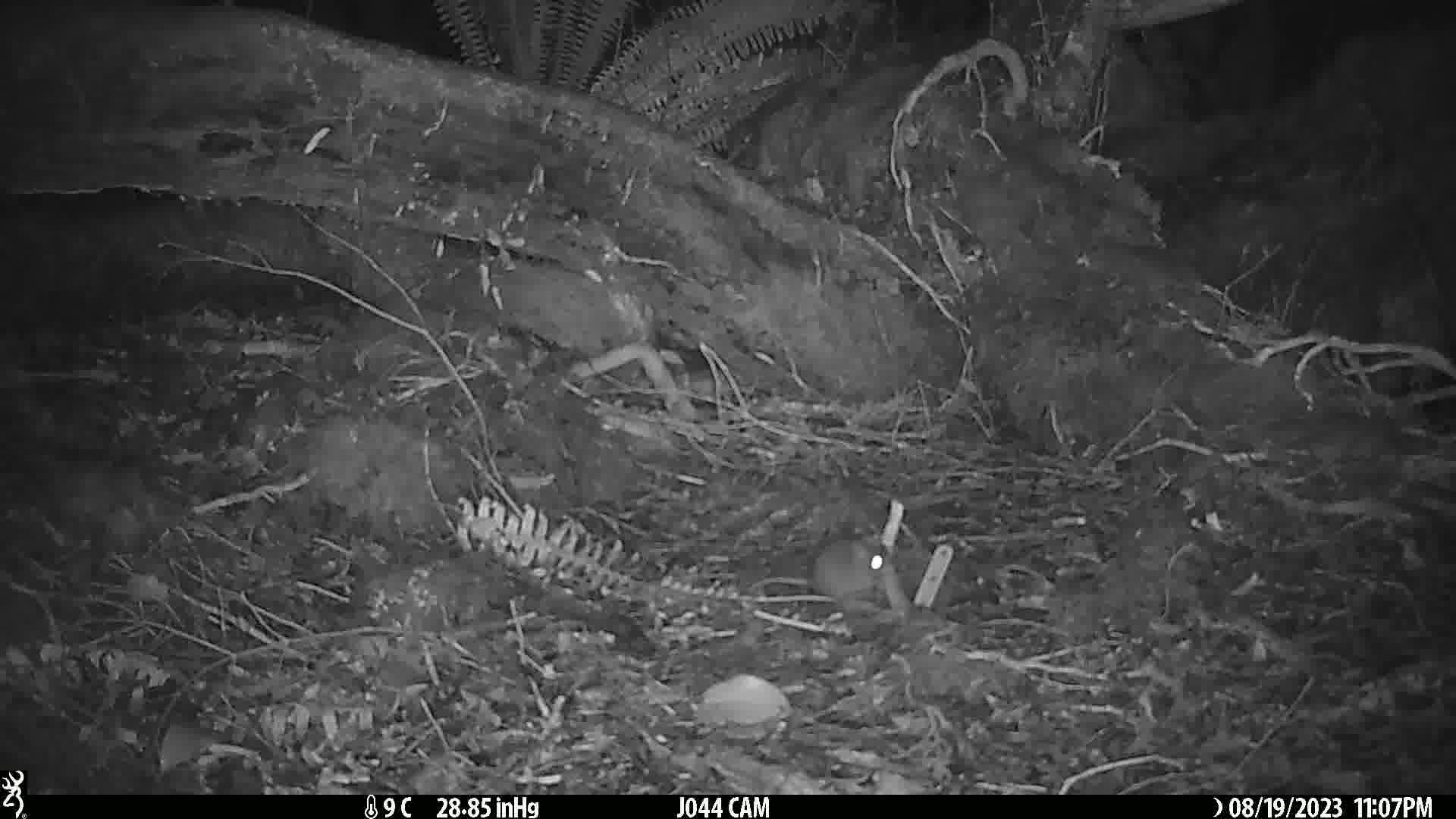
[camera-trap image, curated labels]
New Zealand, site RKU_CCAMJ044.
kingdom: Animalia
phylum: Chordata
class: Mammalia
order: Rodentia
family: Muridae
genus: Rattus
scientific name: Rattus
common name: rat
Rat (Rattus).